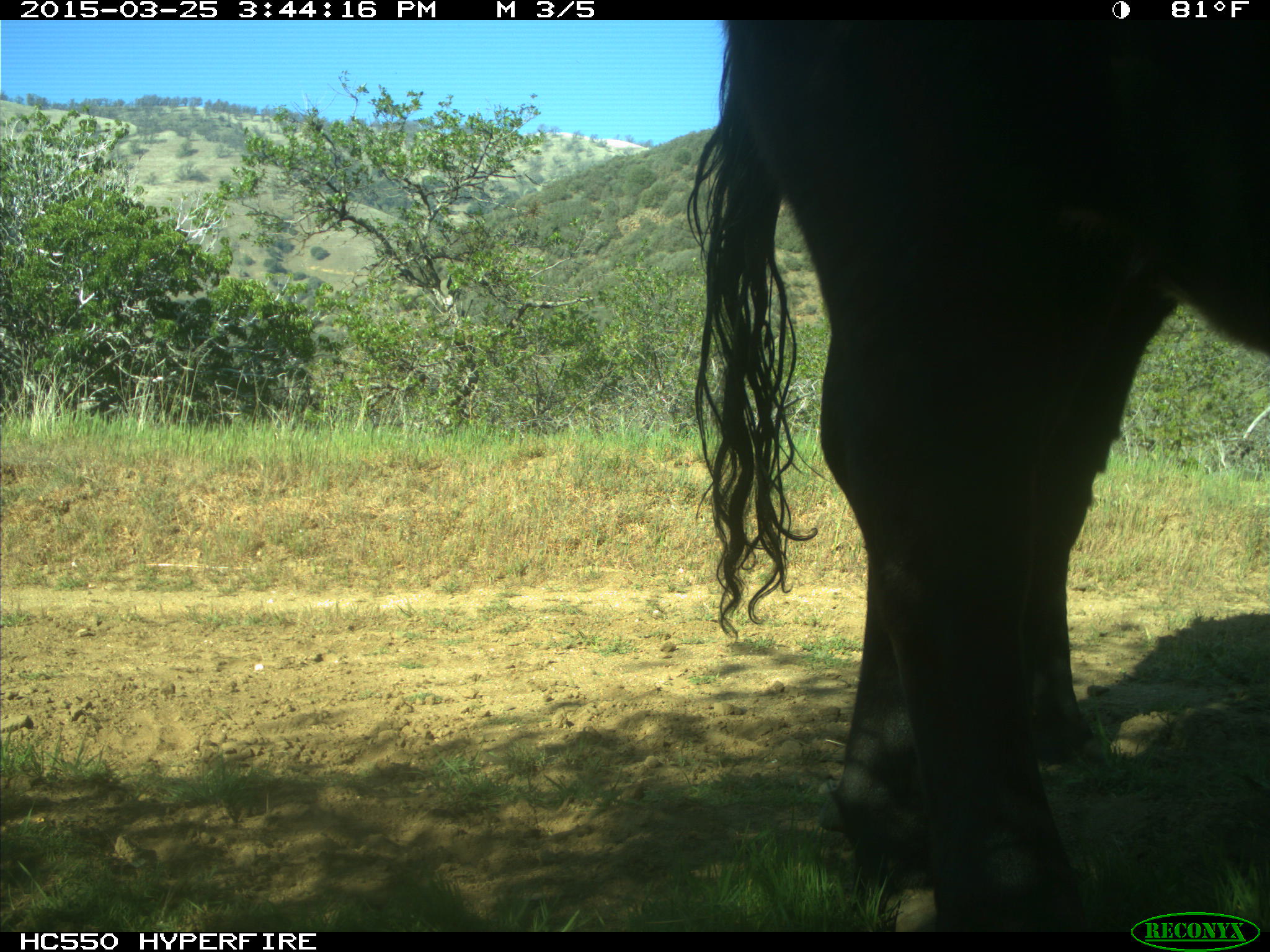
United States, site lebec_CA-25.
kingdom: Animalia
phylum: Chordata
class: Mammalia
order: Artiodactyla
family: Bovidae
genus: Bos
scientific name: Bos taurus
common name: domestic cow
Bos taurus (domestic cow).